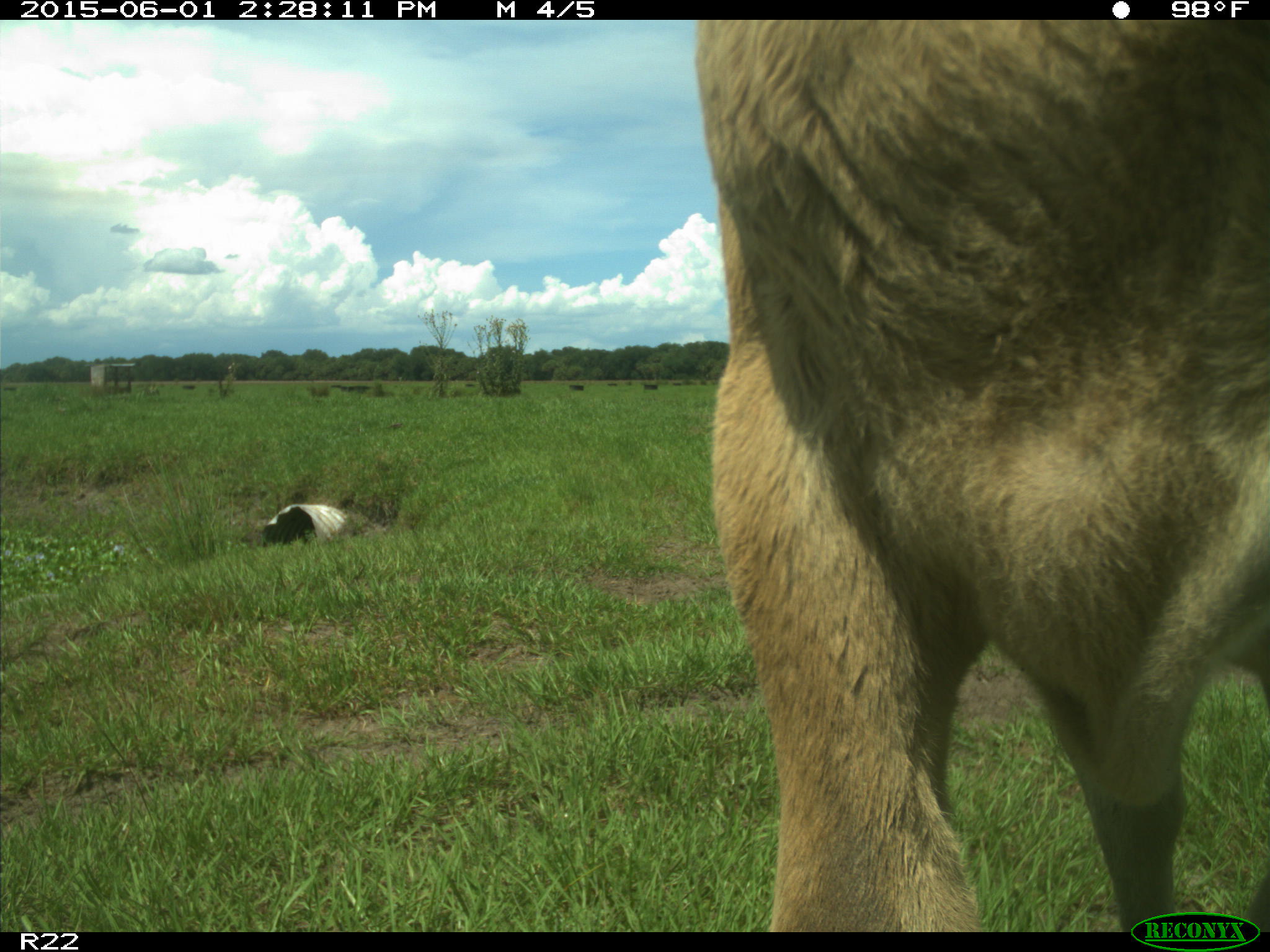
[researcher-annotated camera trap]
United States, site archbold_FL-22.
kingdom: Animalia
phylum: Chordata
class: Mammalia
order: Artiodactyla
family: Bovidae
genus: Bos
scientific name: Bos taurus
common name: domestic cow